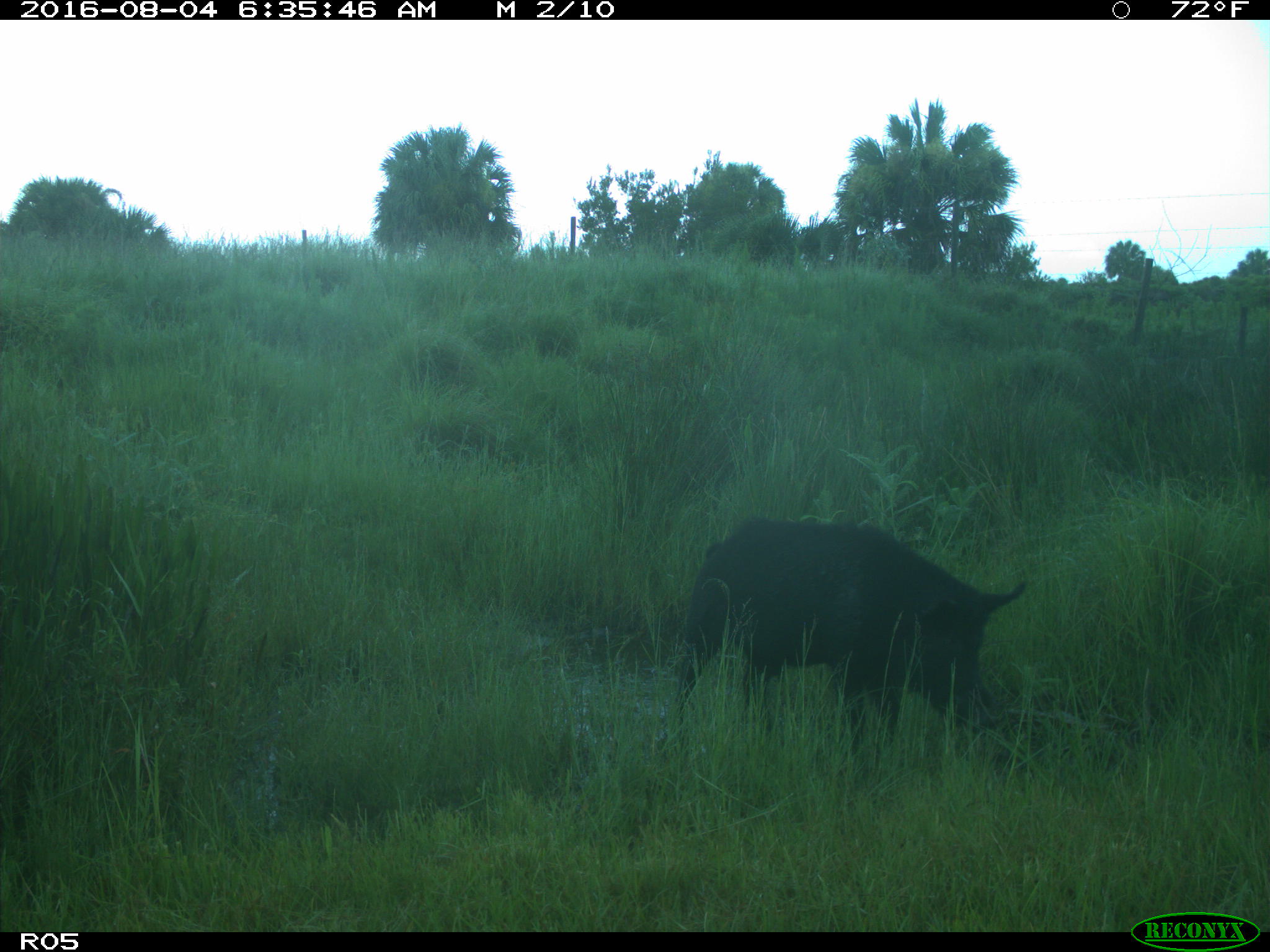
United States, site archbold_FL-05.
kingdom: Animalia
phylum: Chordata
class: Mammalia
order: Artiodactyla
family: Suidae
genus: Sus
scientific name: Sus scrofa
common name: wild boar